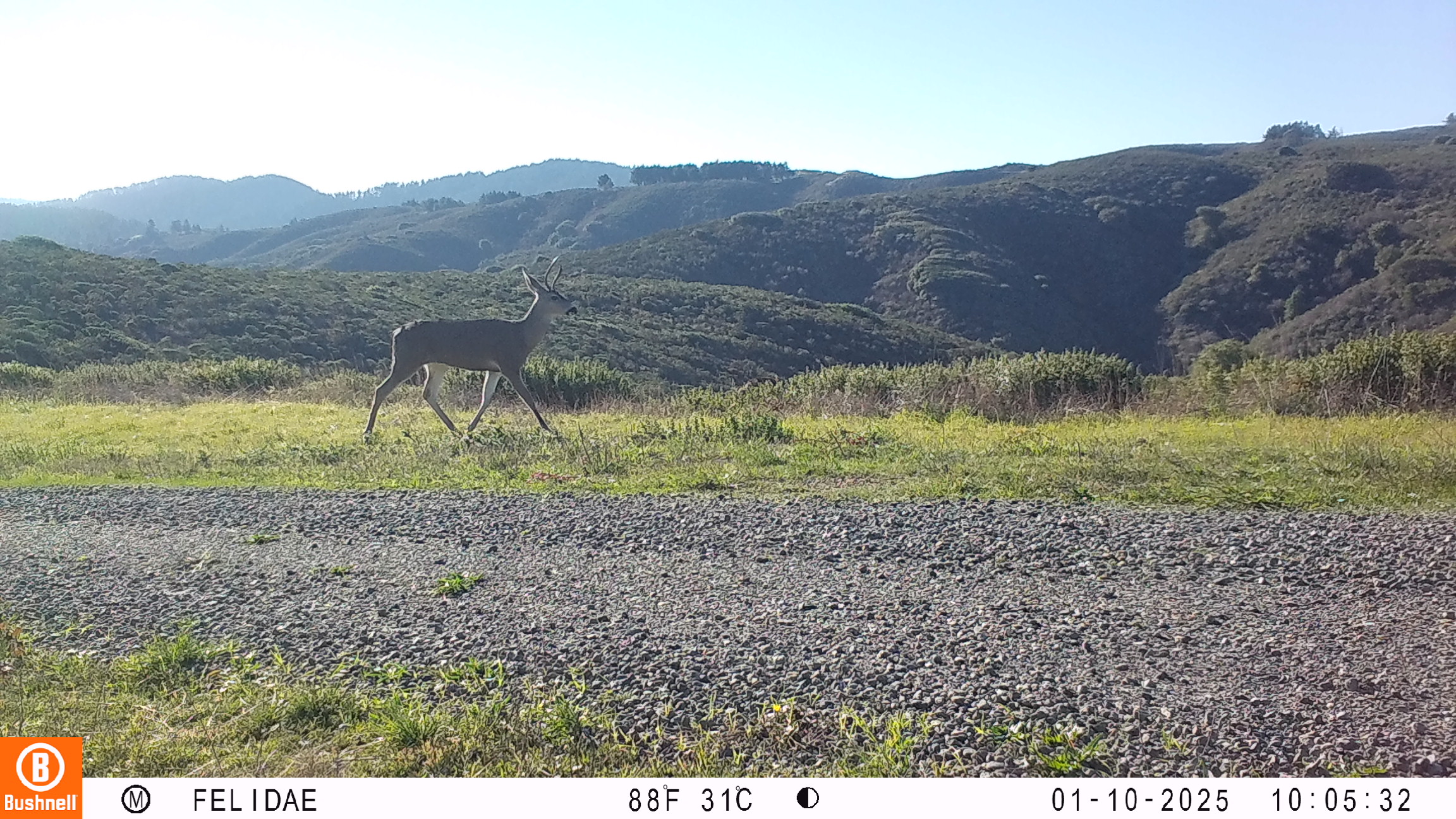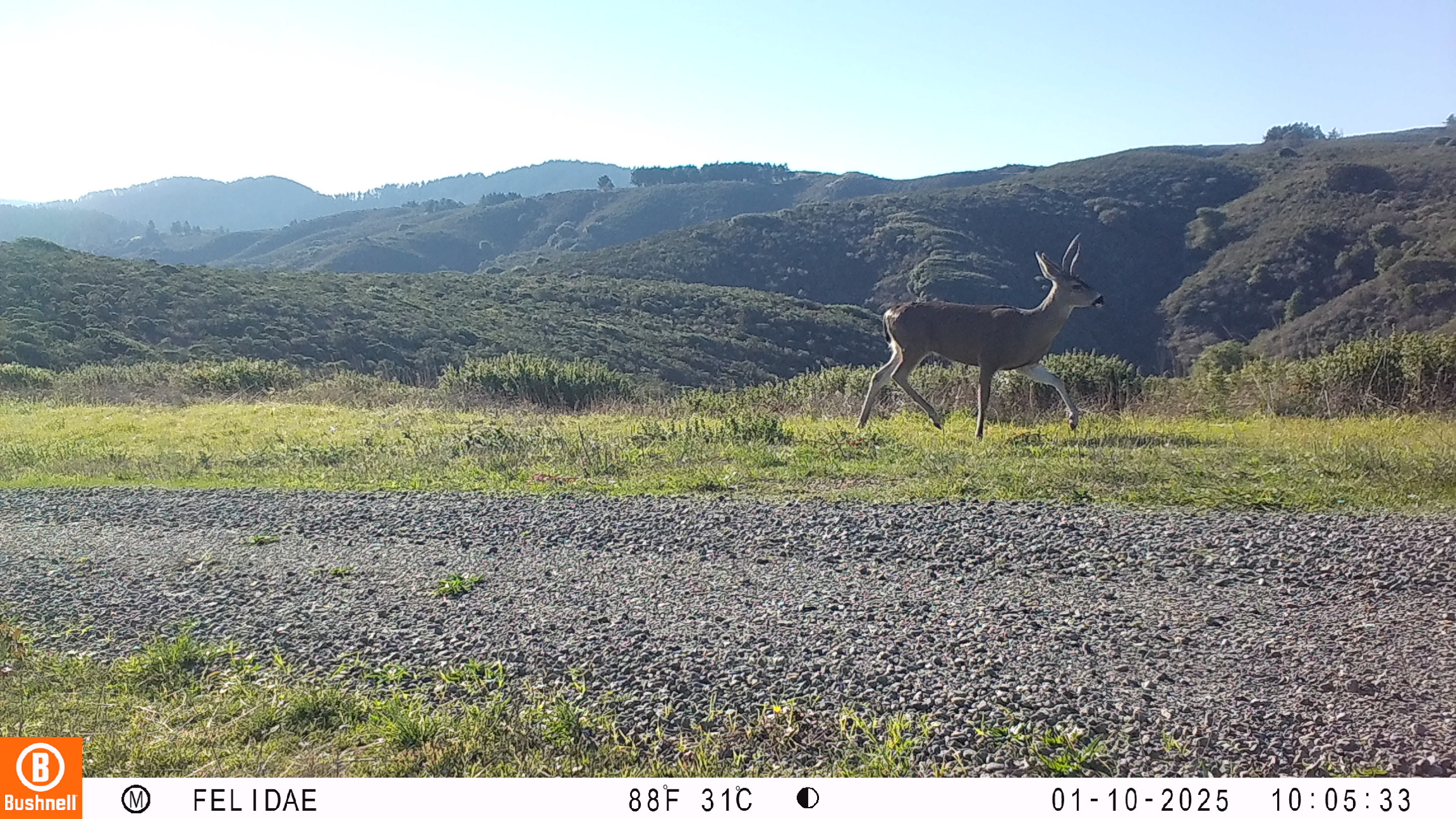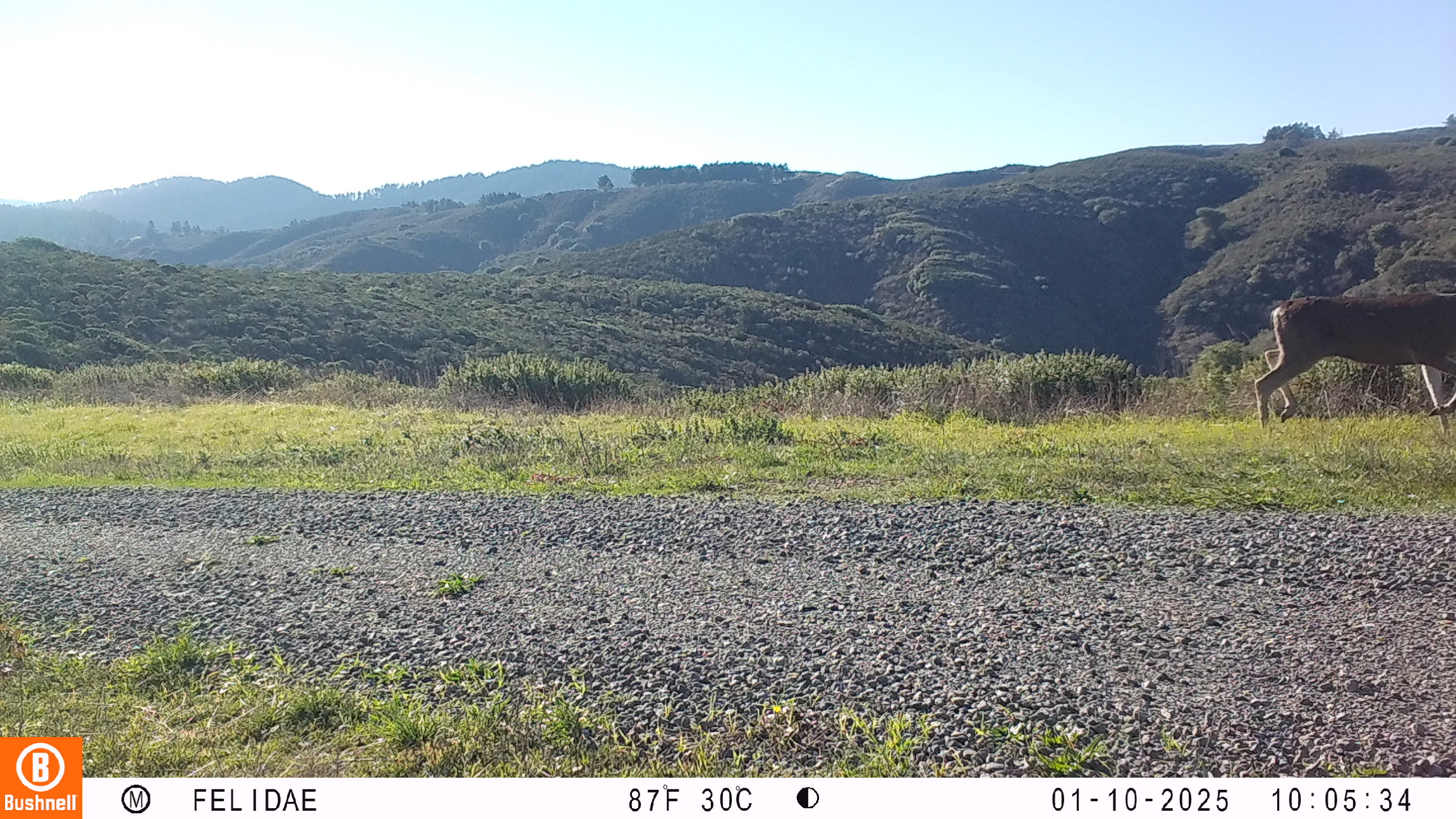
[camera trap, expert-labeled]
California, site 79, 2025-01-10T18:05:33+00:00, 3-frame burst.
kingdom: Animalia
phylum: Chordata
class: Mammalia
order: Artiodactyla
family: Cervidae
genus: Odocoileus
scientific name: Odocoileus hemionus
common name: mule deer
Mule deer (Odocoileus hemionus).